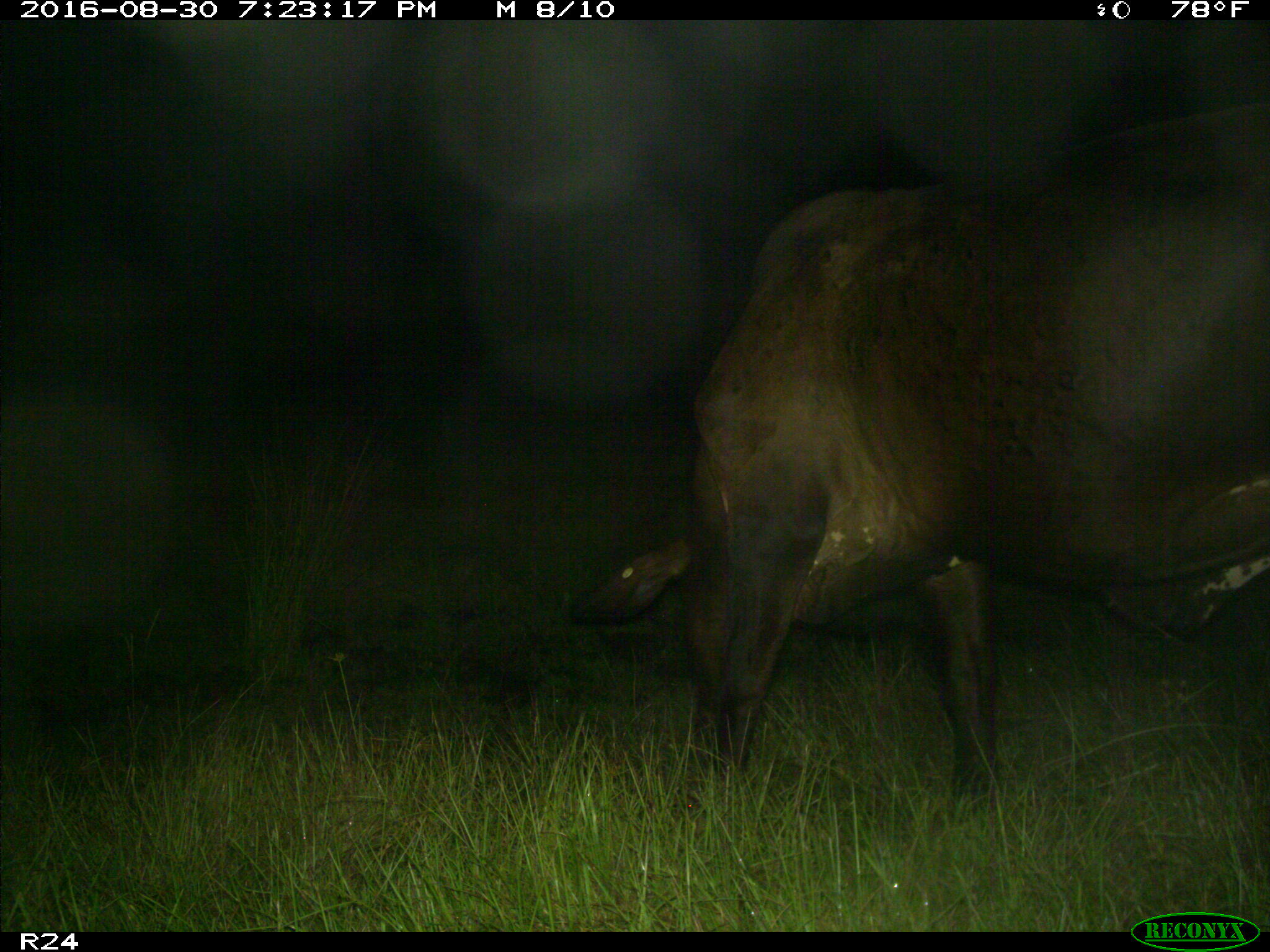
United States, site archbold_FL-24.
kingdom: Animalia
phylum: Chordata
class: Mammalia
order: Artiodactyla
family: Bovidae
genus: Bos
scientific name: Bos taurus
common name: domestic cow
Bos taurus (domestic cow).